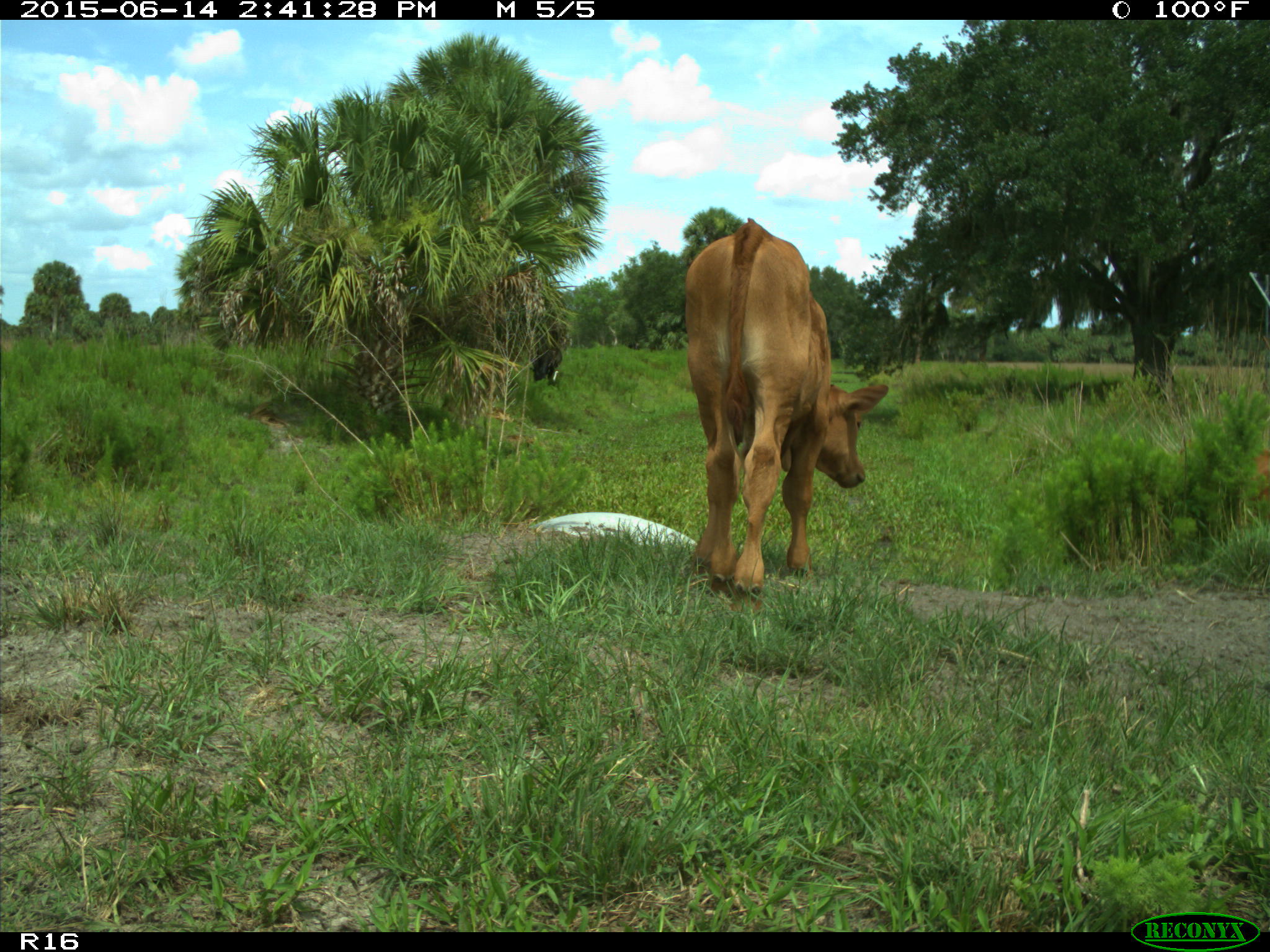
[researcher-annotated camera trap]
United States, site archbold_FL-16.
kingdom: Animalia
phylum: Chordata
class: Mammalia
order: Artiodactyla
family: Bovidae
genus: Bos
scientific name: Bos taurus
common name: domestic cow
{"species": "Bos taurus (domestic cow)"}